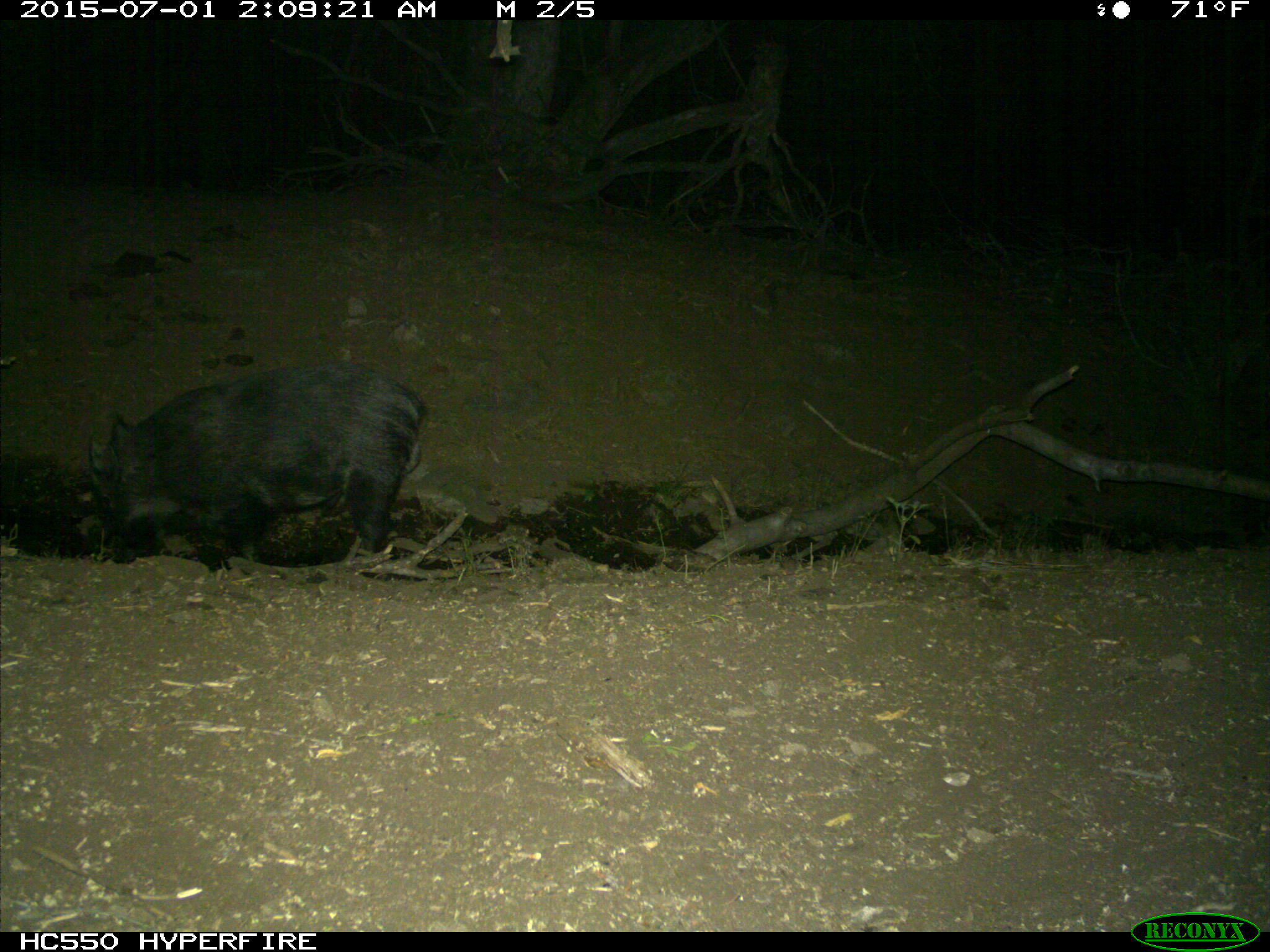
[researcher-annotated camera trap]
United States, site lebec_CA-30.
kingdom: Animalia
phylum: Chordata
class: Mammalia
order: Artiodactyla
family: Suidae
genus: Sus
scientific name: Sus scrofa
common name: wild boar